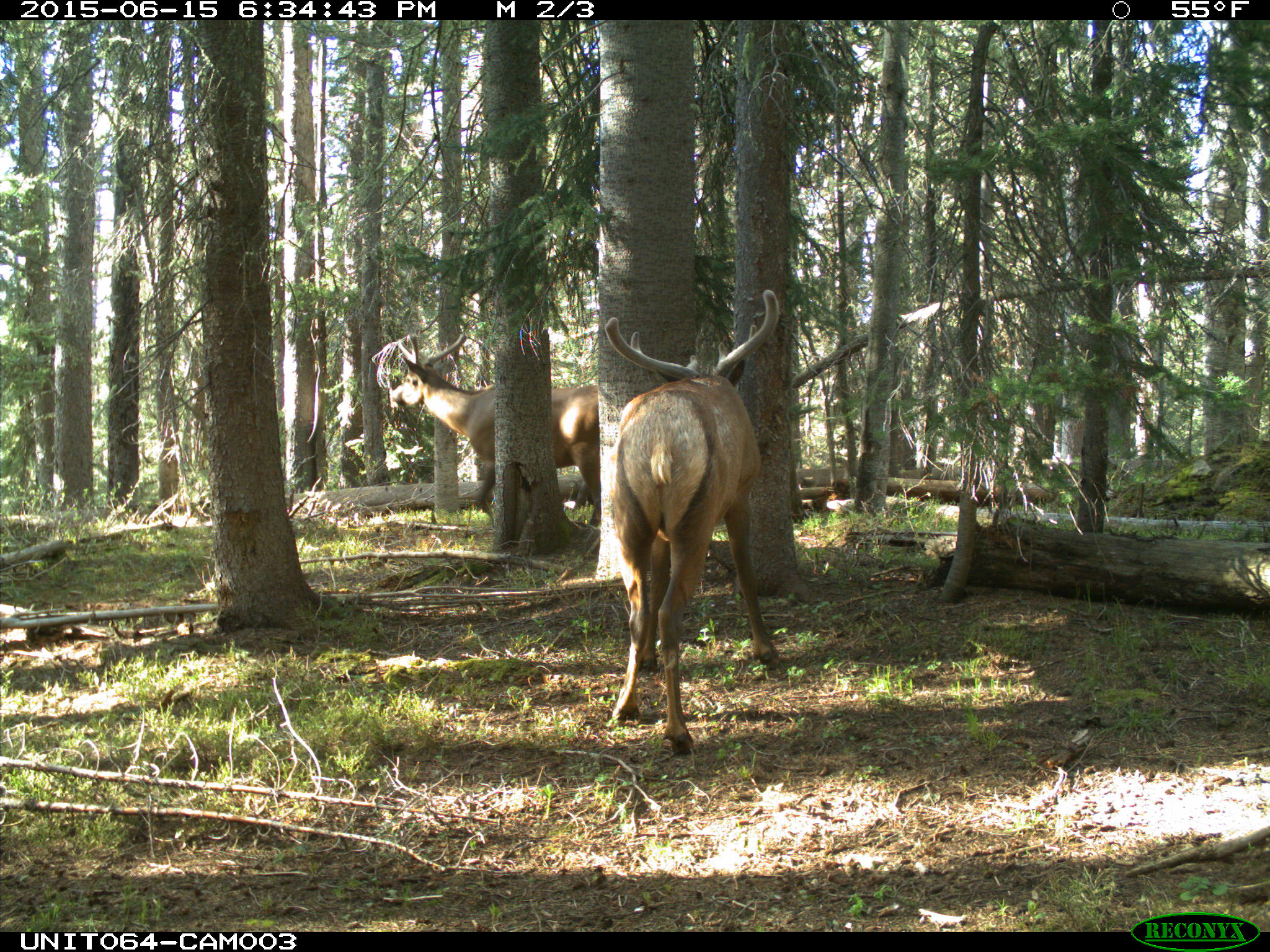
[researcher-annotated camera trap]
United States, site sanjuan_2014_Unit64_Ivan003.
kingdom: Animalia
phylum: Chordata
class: Mammalia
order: Artiodactyla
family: Cervidae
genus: Cervus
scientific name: Cervus elaphus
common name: red deer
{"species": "Cervus elaphus (red deer)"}